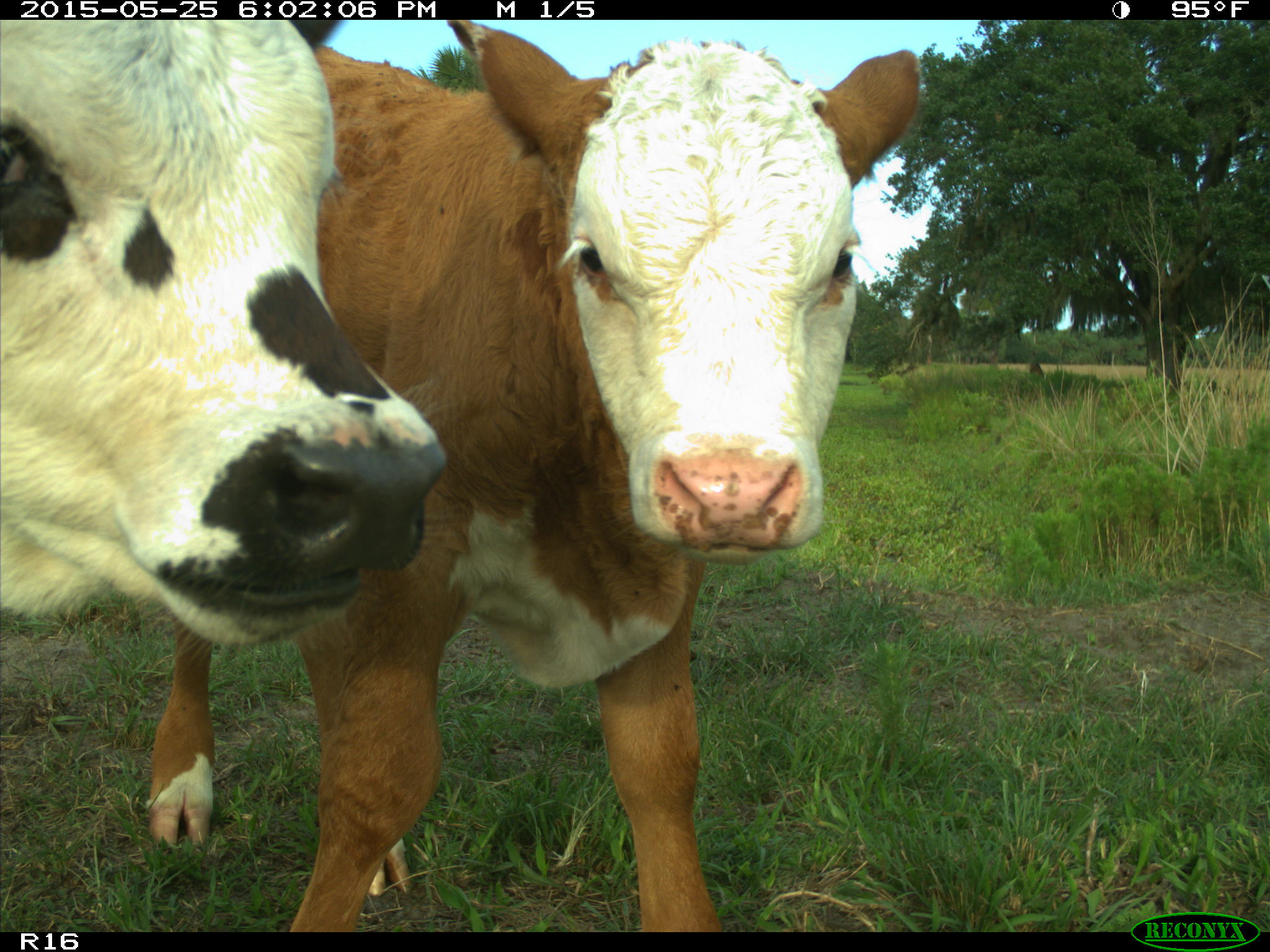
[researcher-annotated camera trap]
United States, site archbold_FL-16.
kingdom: Animalia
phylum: Chordata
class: Mammalia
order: Artiodactyla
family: Bovidae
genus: Bos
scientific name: Bos taurus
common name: domestic cow